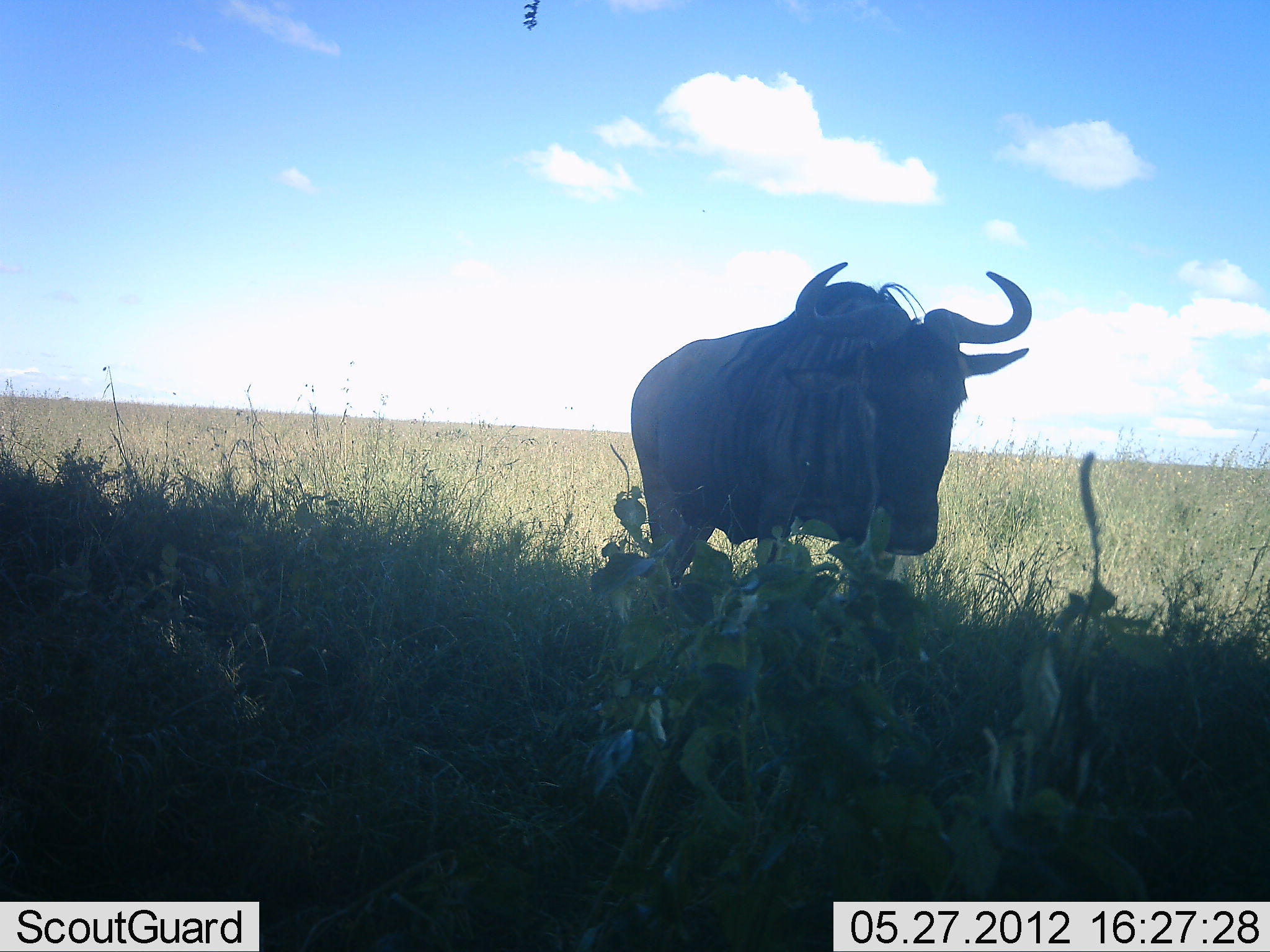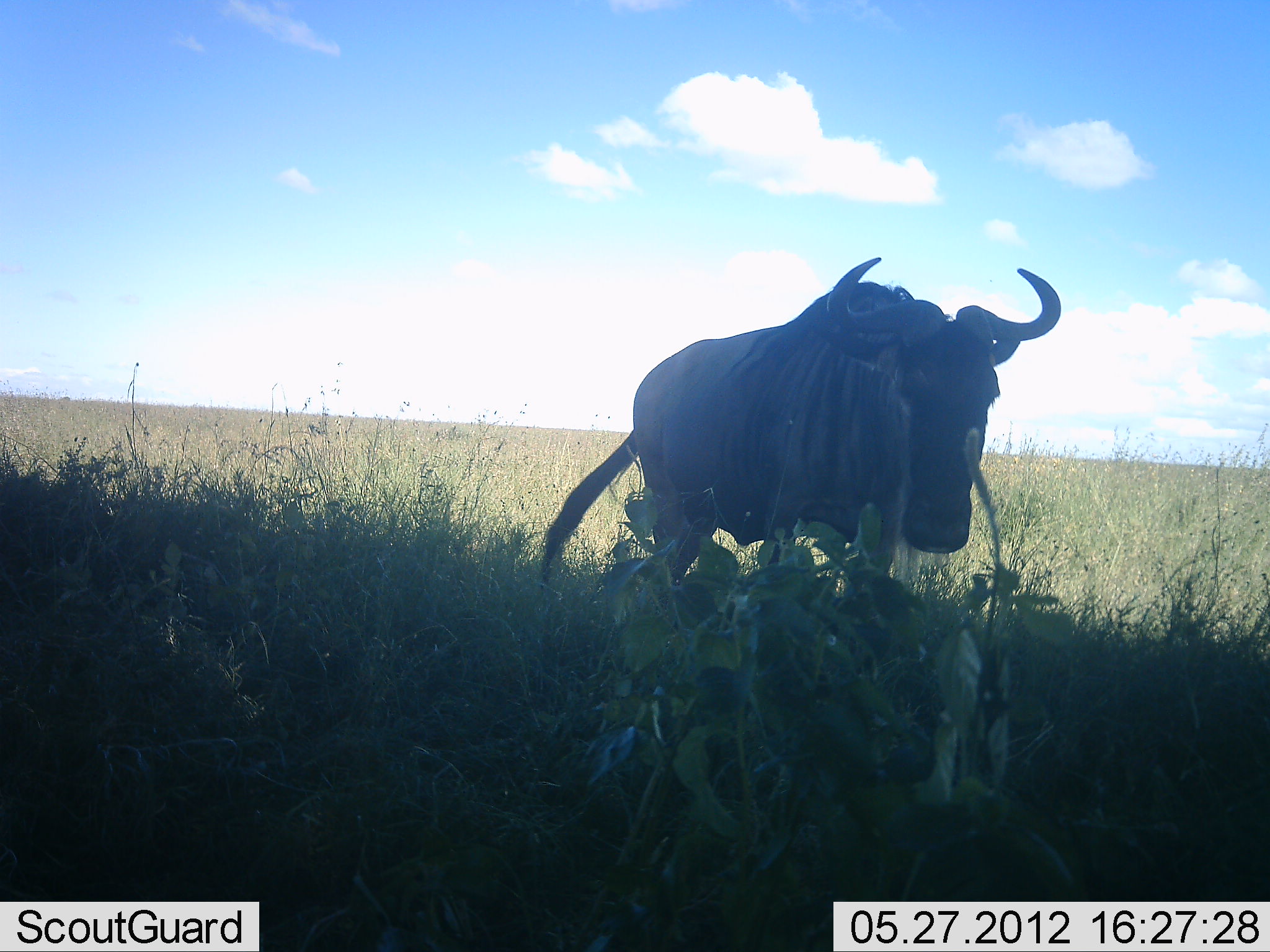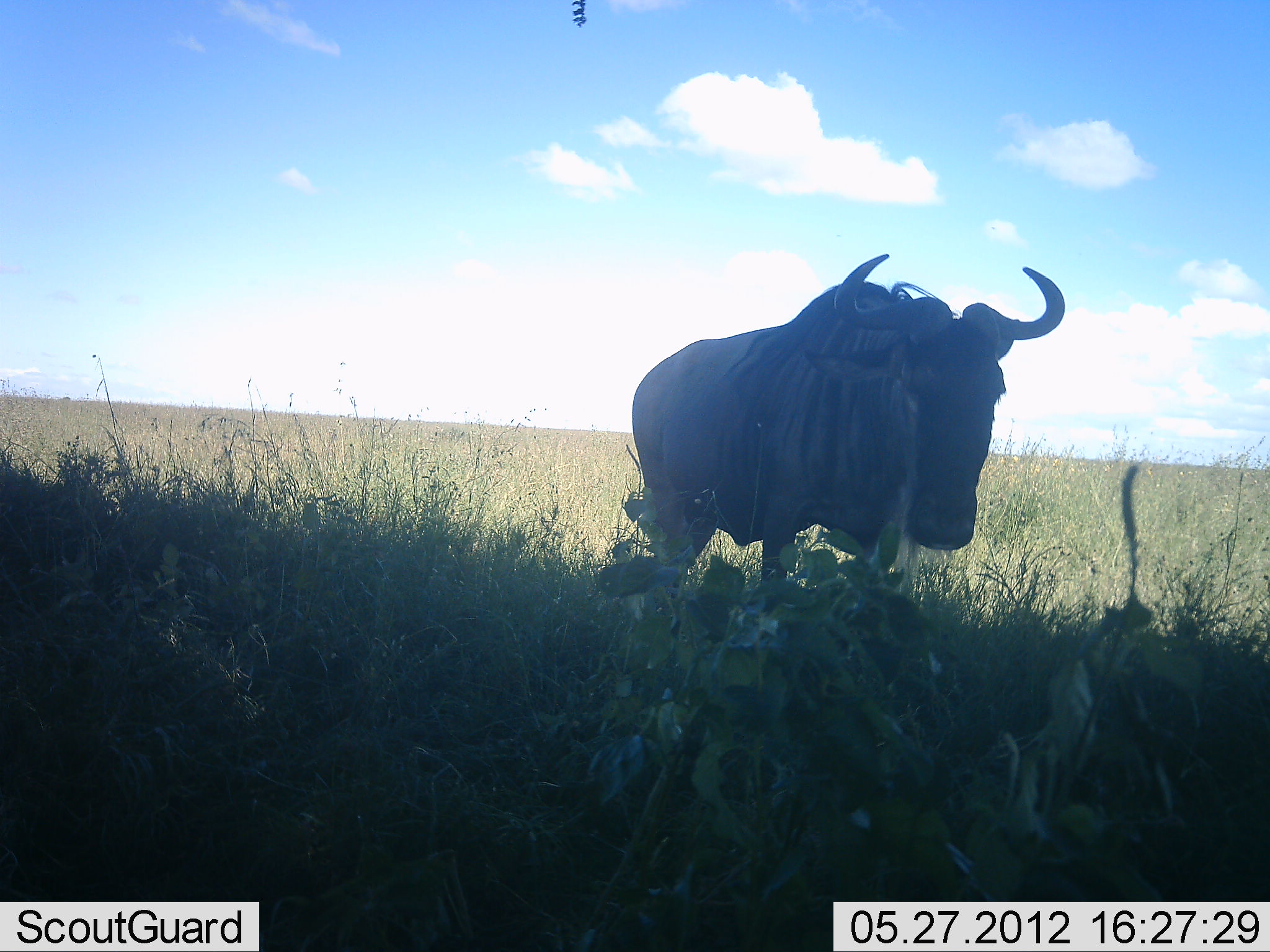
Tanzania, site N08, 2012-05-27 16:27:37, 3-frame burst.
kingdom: Animalia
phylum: Chordata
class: Mammalia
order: Artiodactyla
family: Bovidae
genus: Connochaetes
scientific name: Connochaetes taurinus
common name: blue wildebeest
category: wildebeest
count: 1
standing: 95%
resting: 5%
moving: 5%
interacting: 0%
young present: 0%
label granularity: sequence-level